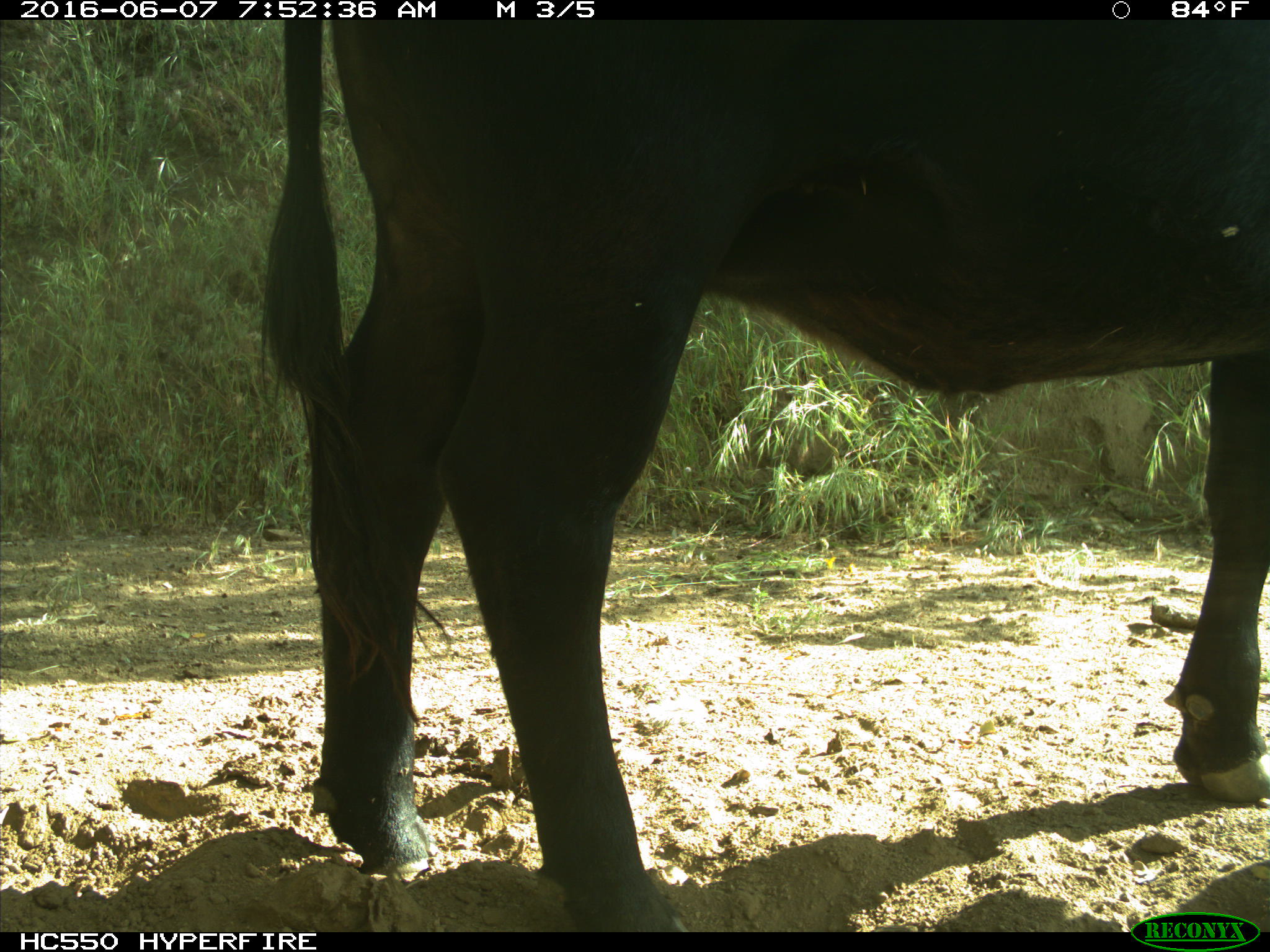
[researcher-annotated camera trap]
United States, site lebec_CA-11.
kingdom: Animalia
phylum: Chordata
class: Mammalia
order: Artiodactyla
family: Bovidae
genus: Bos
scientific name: Bos taurus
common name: domestic cow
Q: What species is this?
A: Bos taurus (domestic cow).